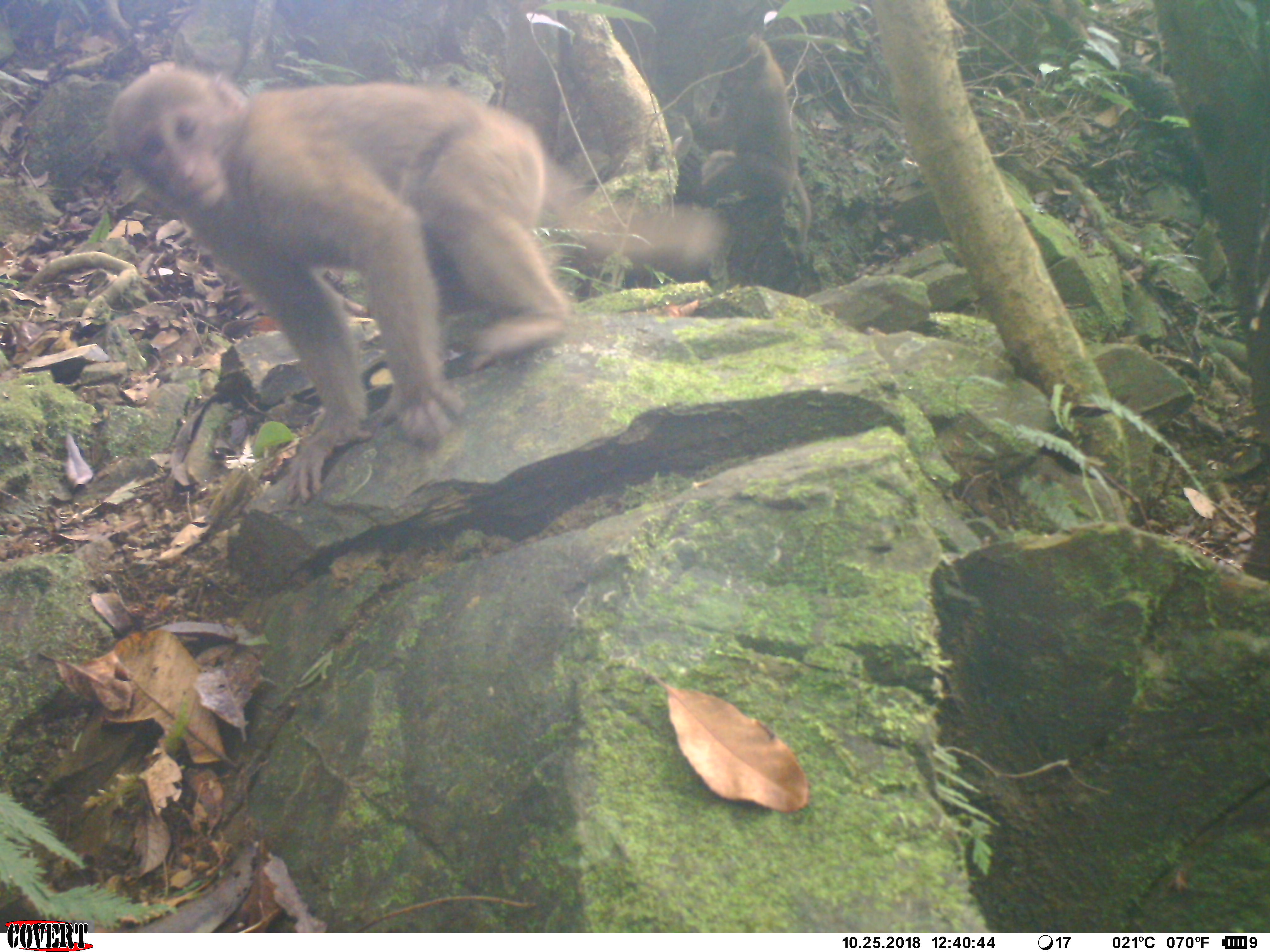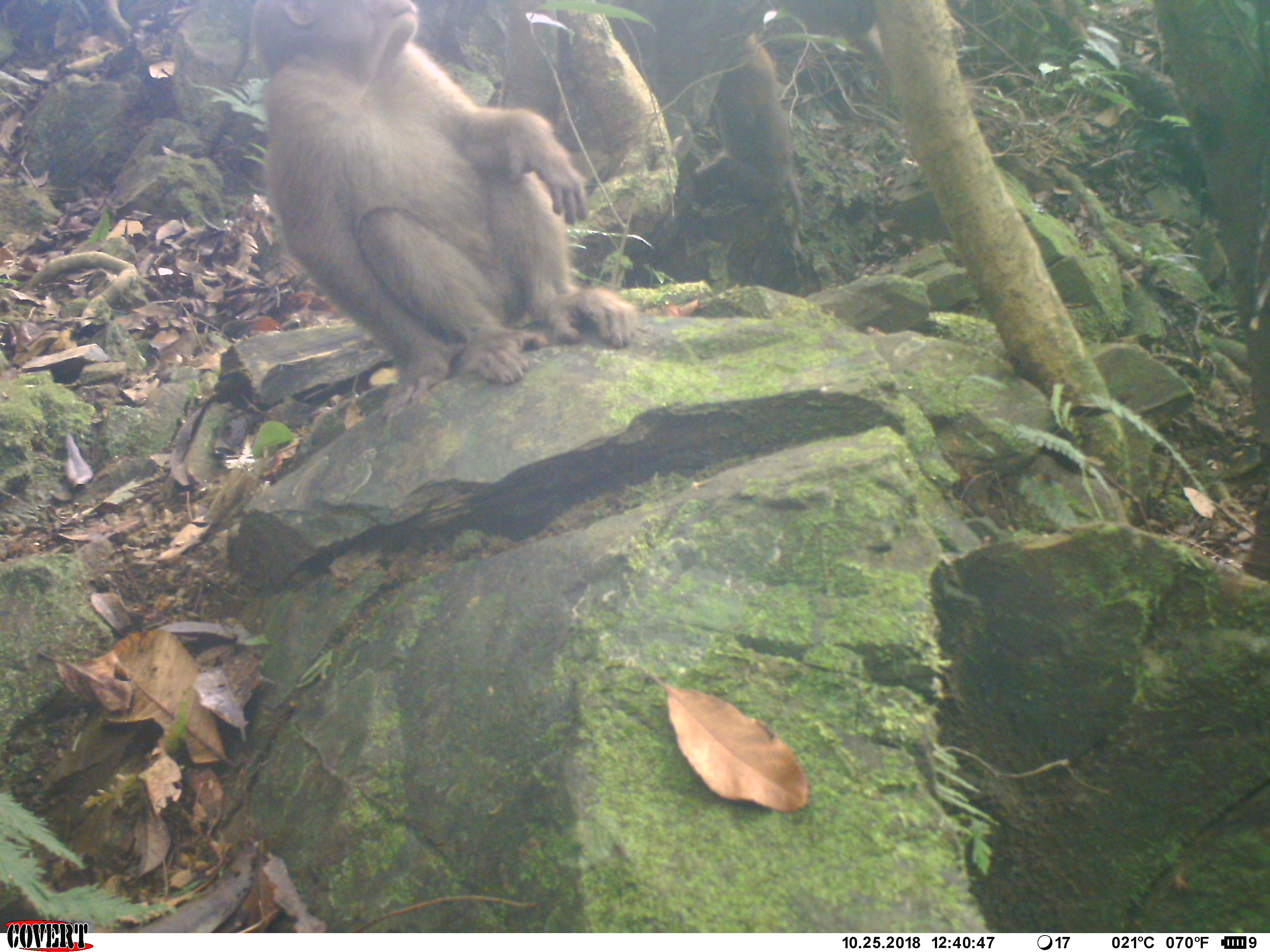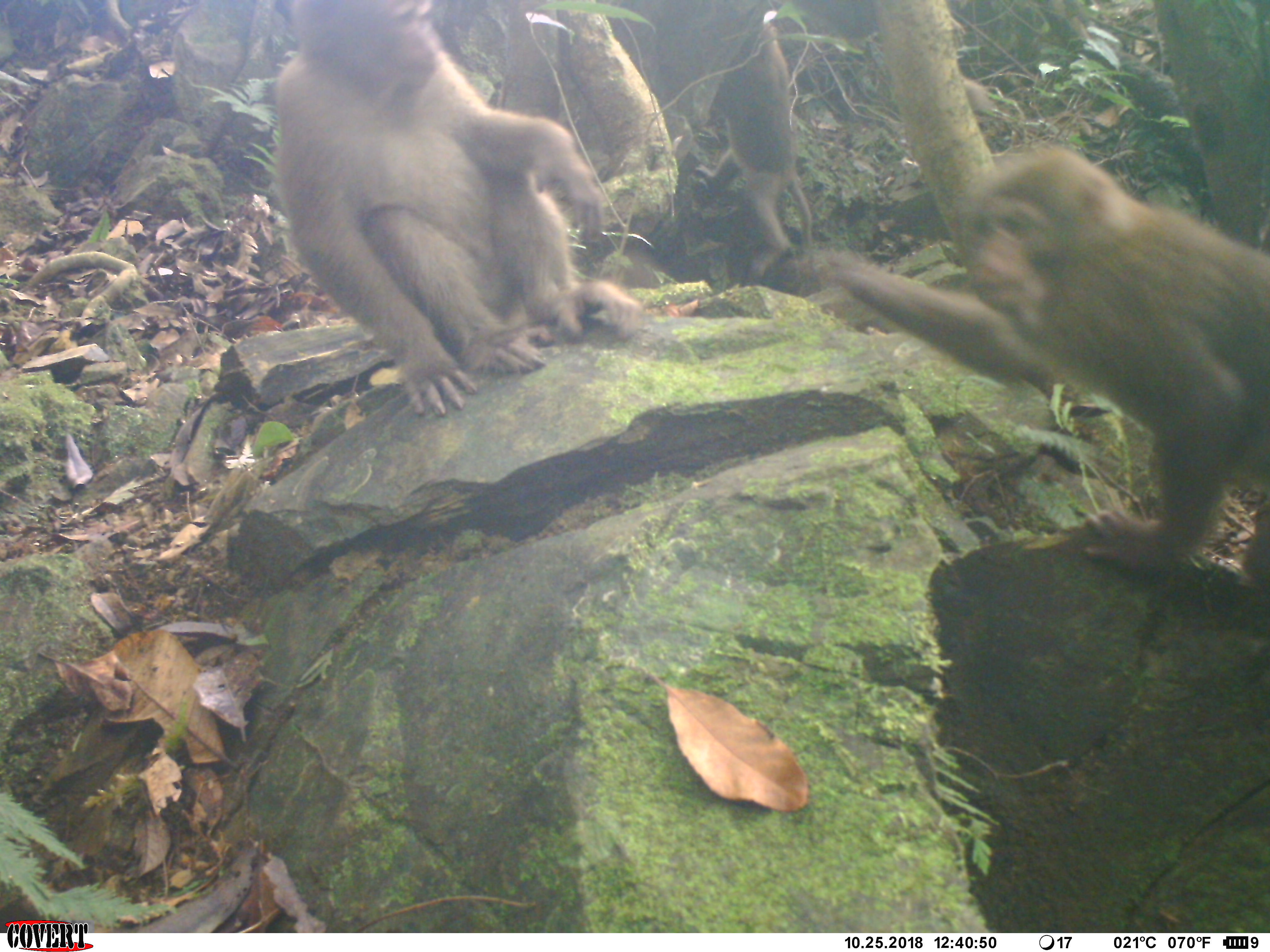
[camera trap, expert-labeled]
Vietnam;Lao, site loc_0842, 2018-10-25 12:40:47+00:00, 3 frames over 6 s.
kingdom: Animalia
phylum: Chordata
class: Mammalia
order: Primates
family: Cercopithecidae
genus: Macaca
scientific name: Macaca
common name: macaque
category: macaque not stump tailed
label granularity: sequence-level